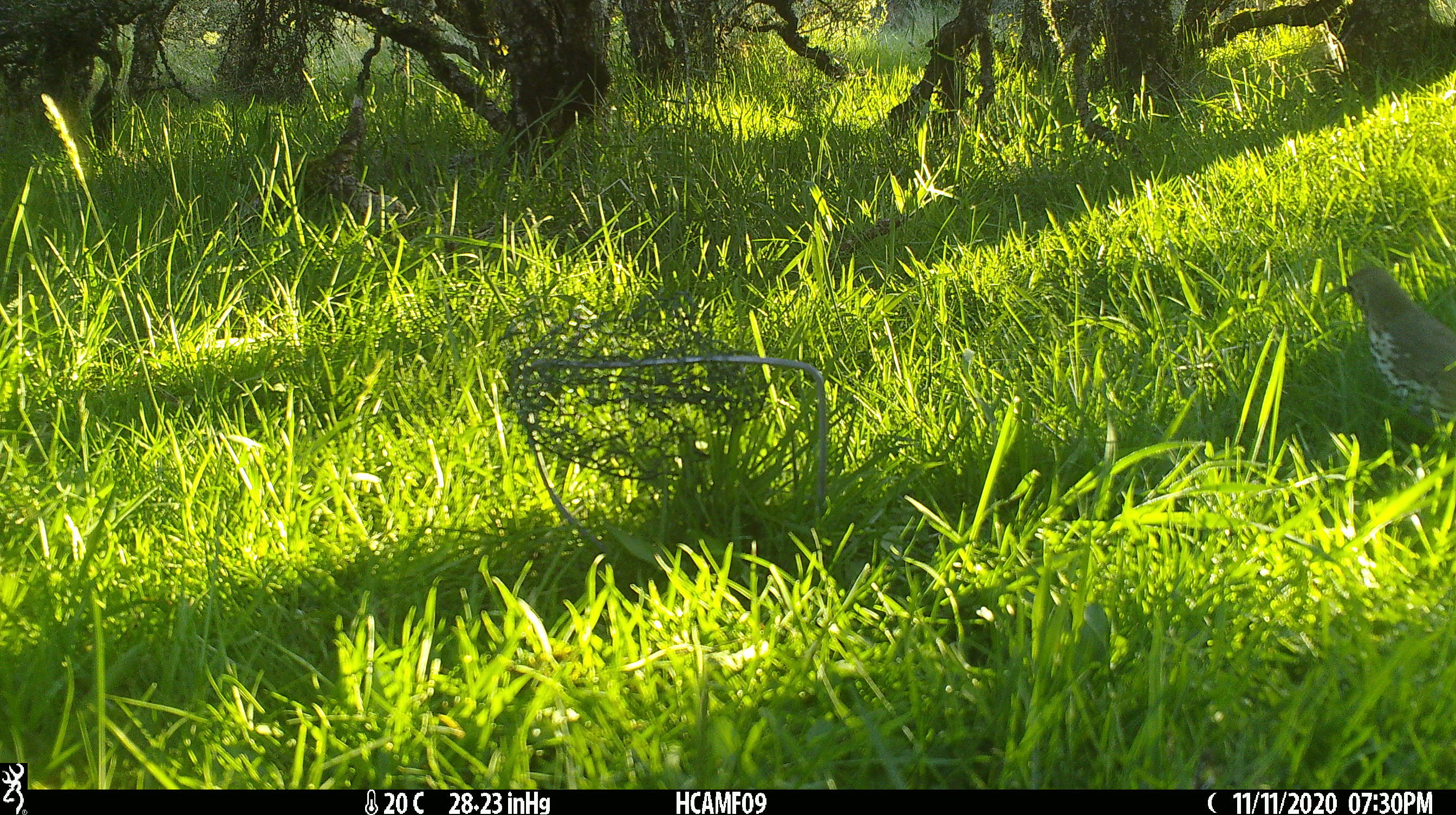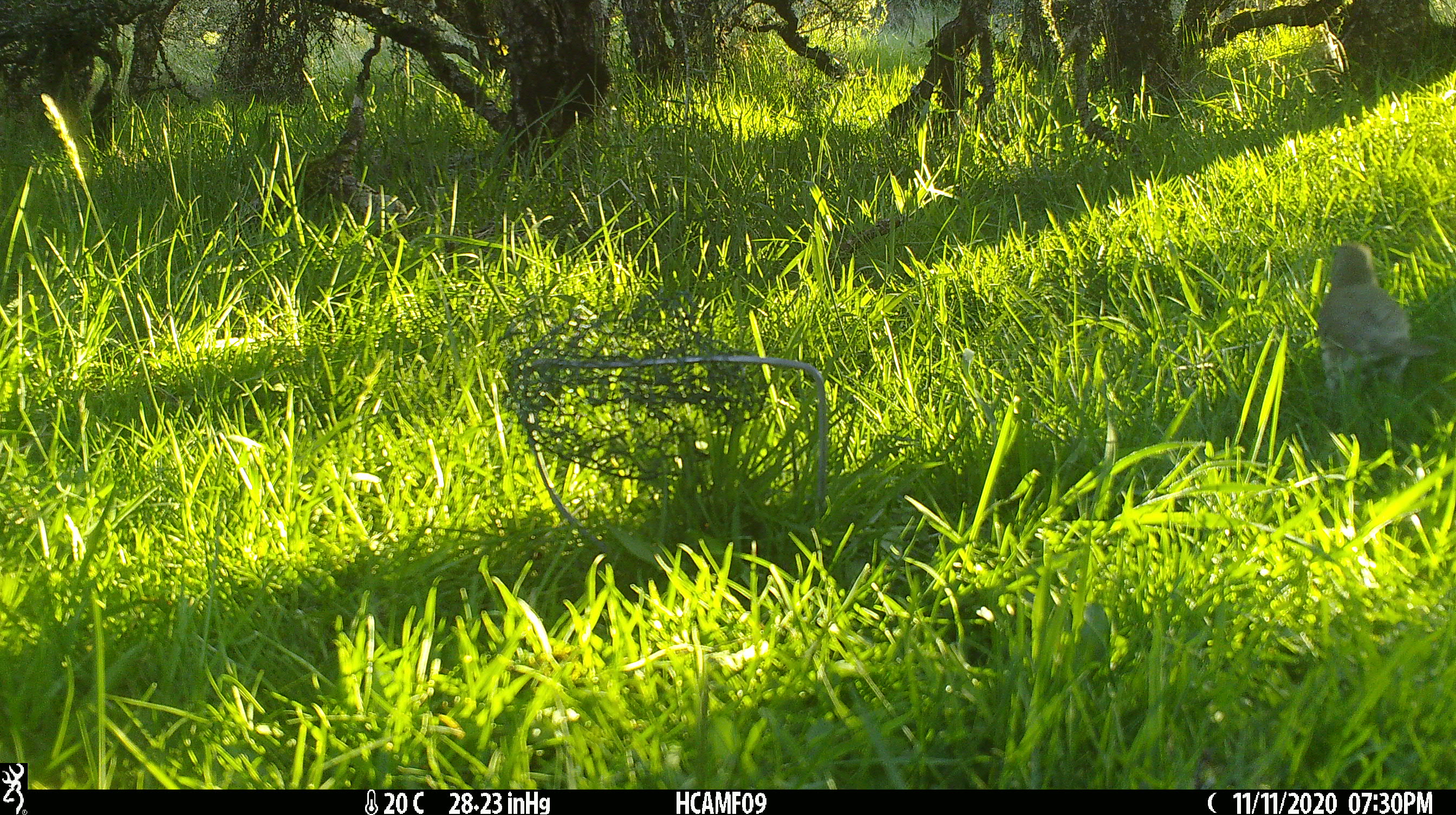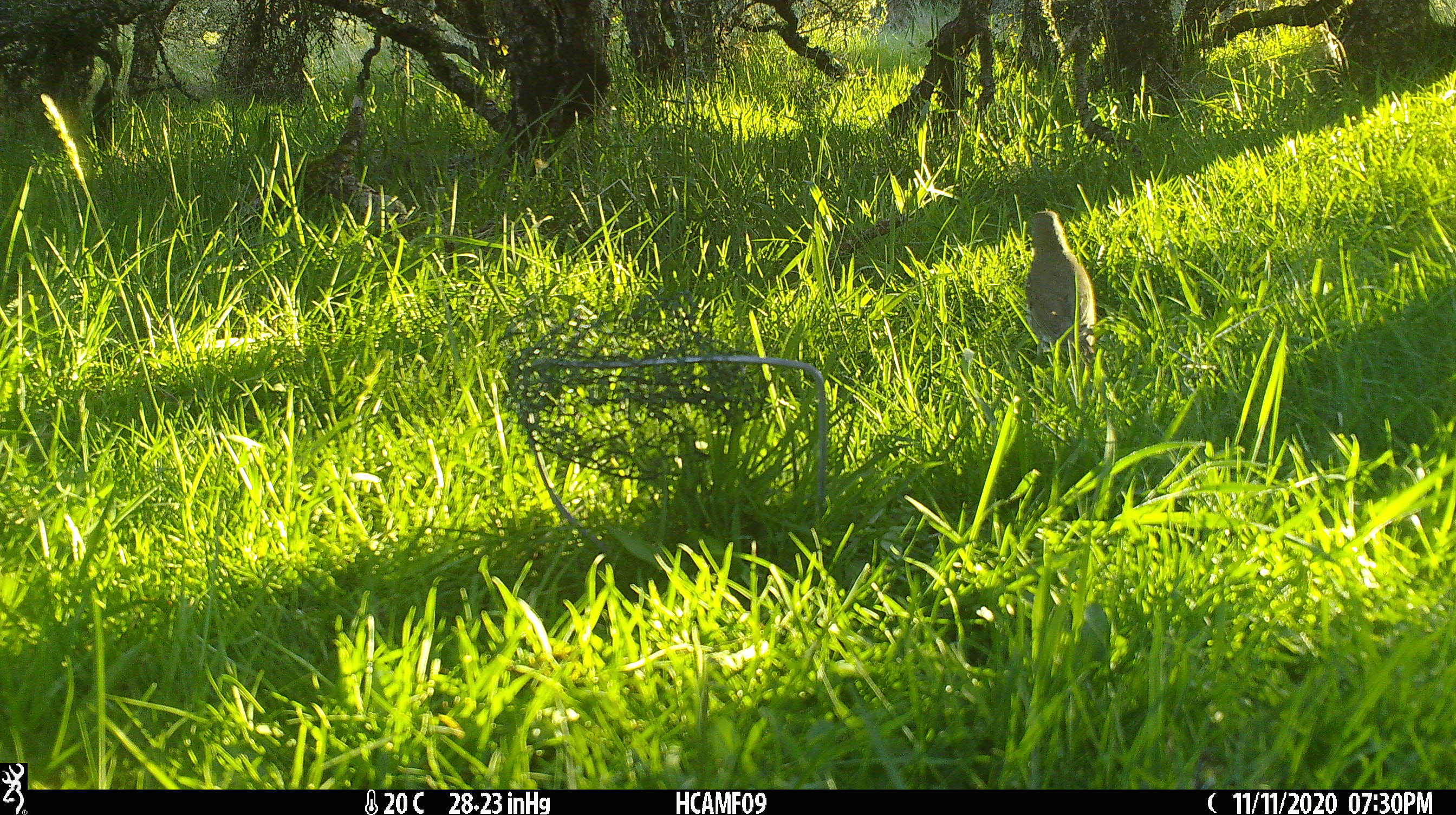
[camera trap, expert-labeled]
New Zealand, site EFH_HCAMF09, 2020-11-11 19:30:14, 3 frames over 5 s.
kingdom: Animalia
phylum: Chordata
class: Aves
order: Passeriformes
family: Turdidae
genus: Turdus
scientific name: Turdus philomelos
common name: song thrush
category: thrush